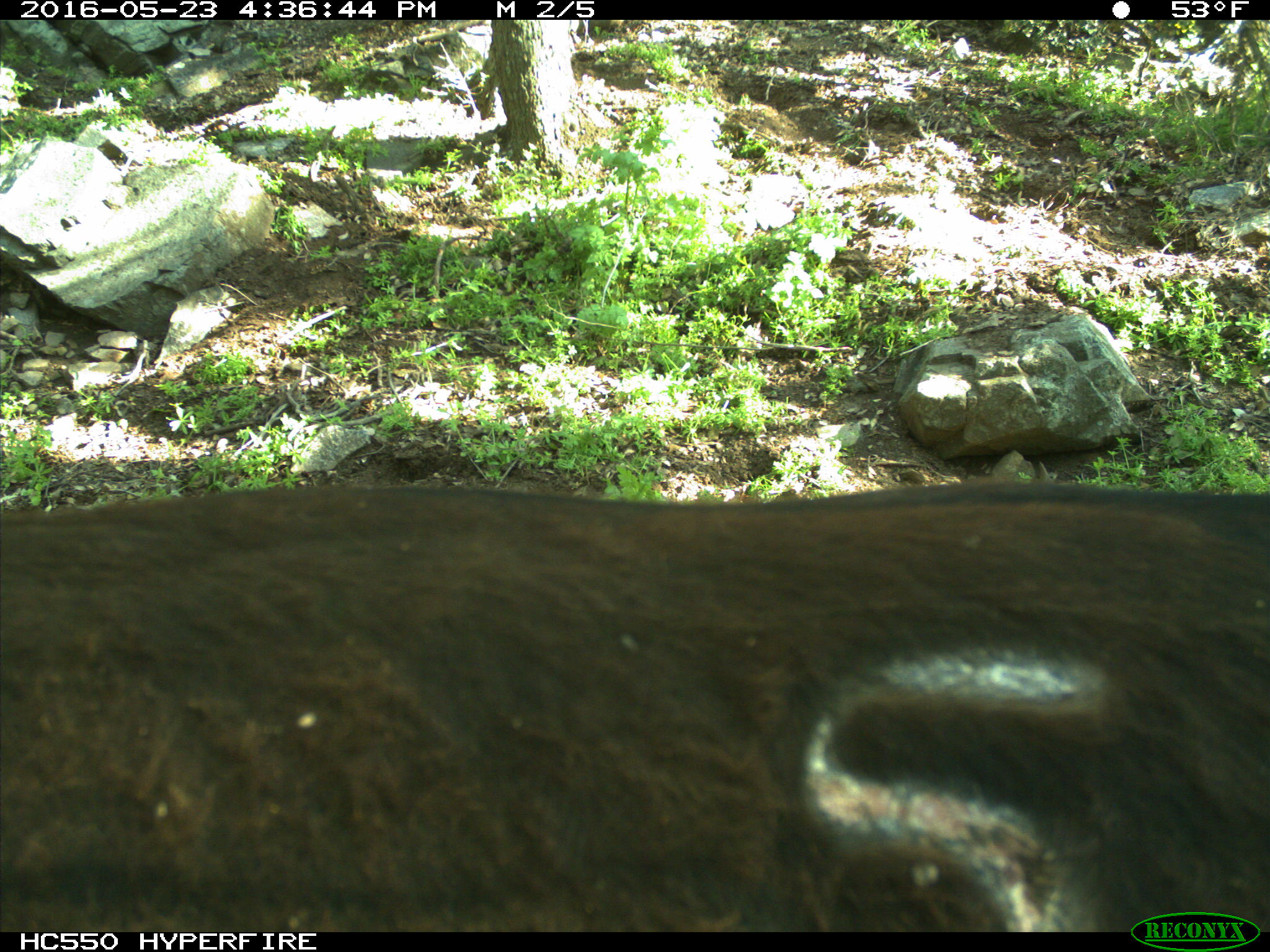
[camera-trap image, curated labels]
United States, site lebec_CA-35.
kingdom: Animalia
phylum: Chordata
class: Mammalia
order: Artiodactyla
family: Bovidae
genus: Bos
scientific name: Bos taurus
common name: domestic cow